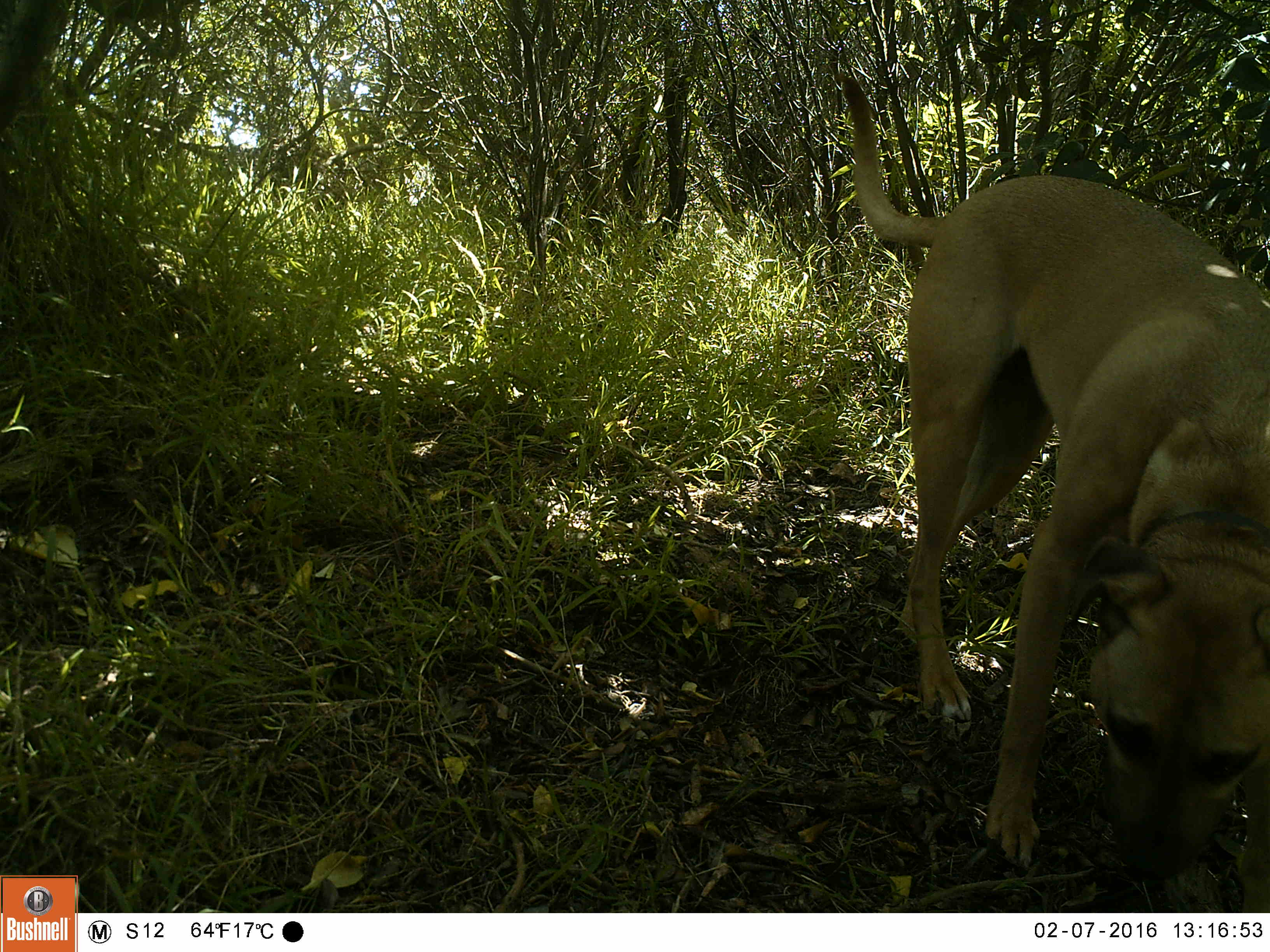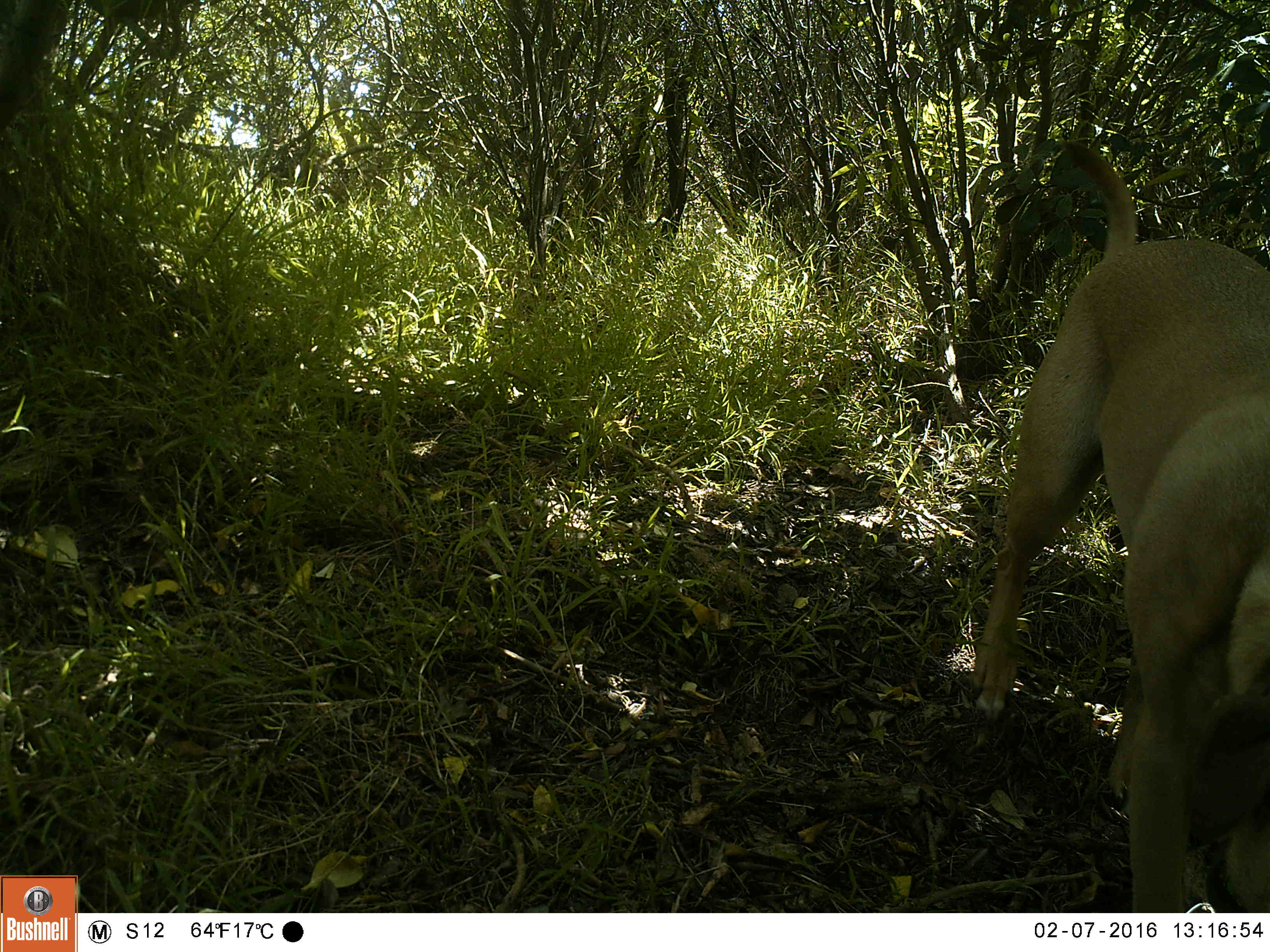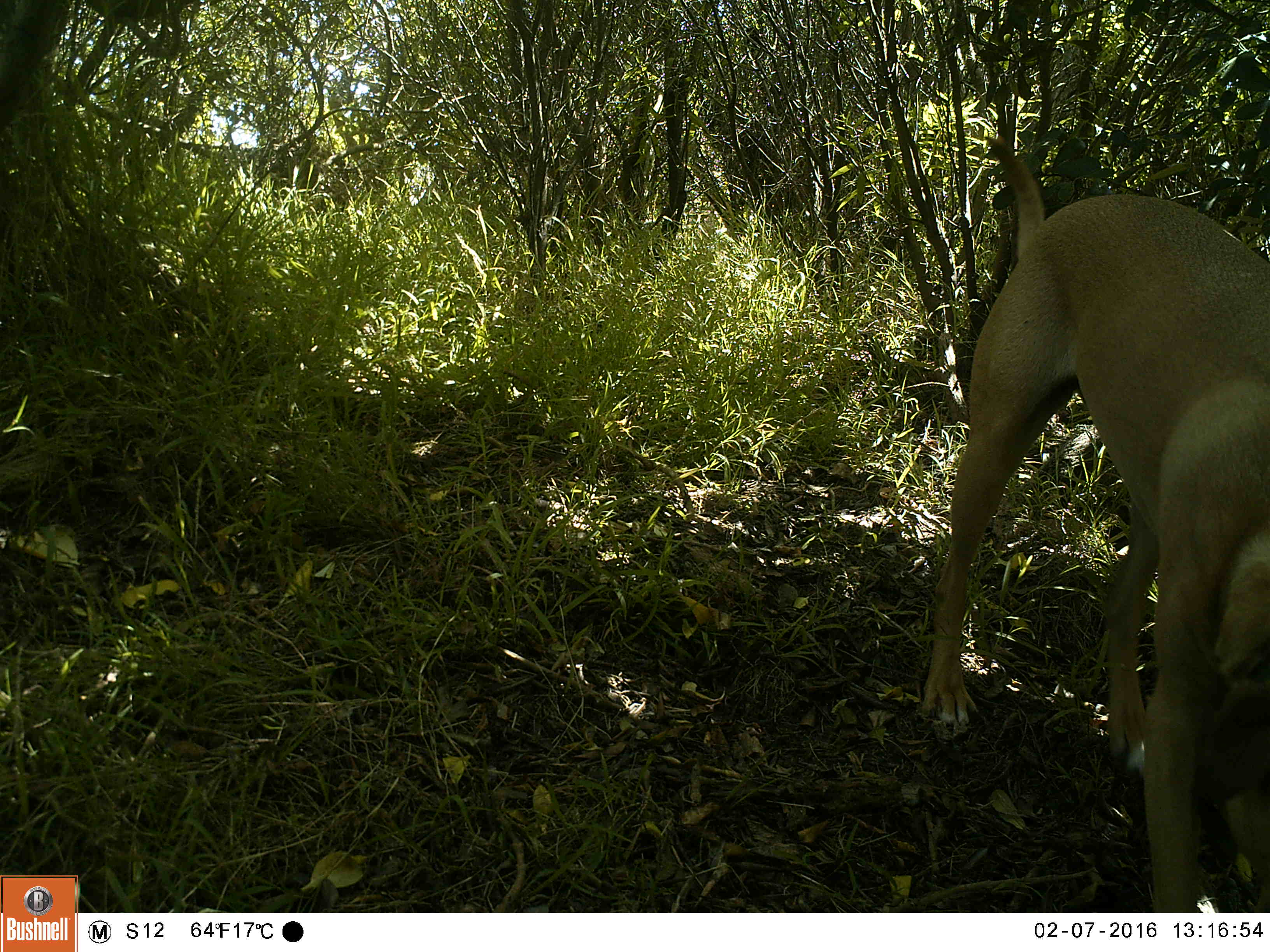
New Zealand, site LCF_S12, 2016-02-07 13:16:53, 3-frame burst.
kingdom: Animalia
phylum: Chordata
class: Mammalia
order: Carnivora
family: Canidae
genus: Canis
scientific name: Canis familiaris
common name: domestic dog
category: dog